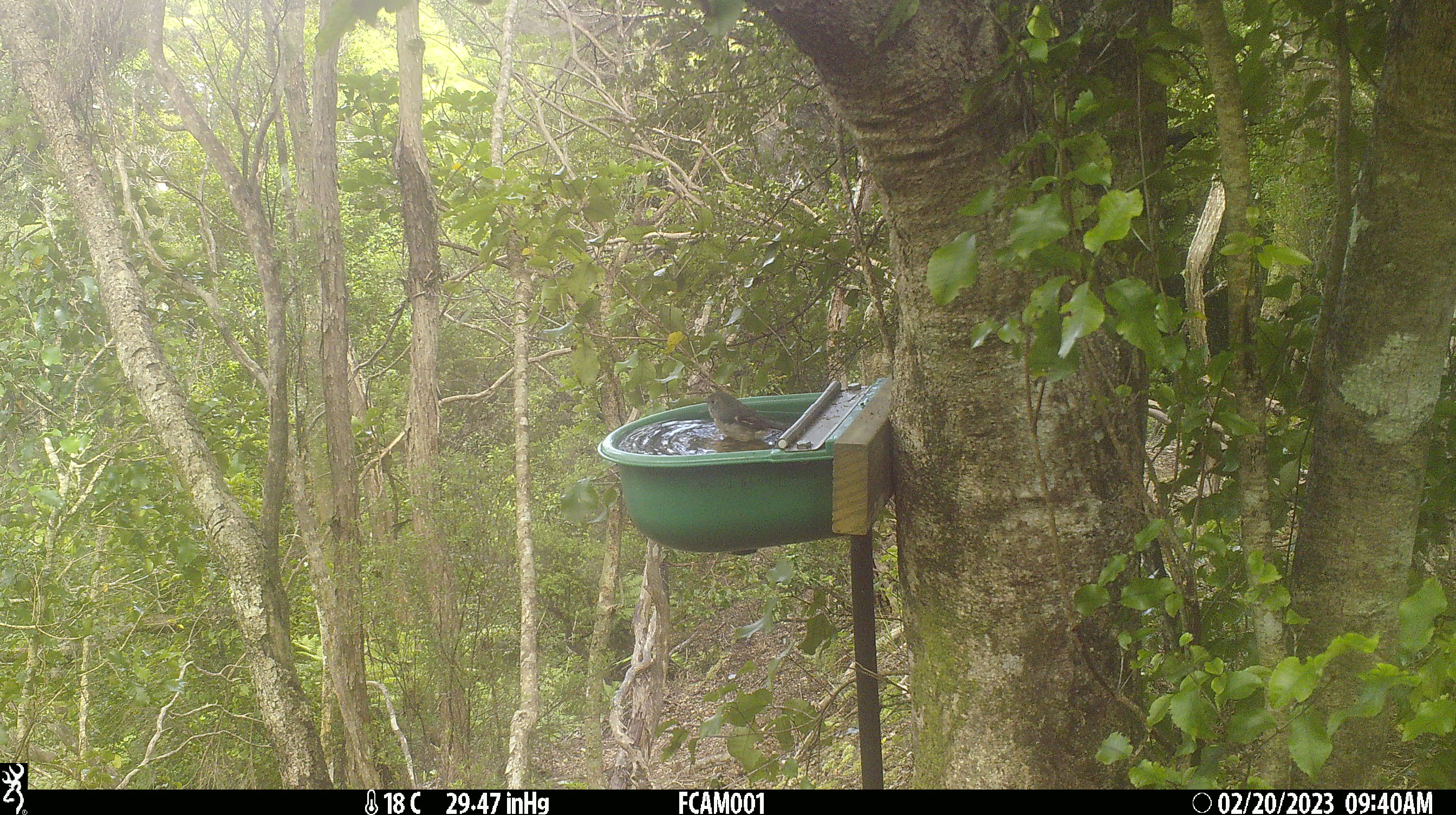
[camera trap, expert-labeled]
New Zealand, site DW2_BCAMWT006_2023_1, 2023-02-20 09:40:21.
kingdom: Animalia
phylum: Chordata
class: Aves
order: Passeriformes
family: Petroicidae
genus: Petroica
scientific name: Petroica macrocephala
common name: tomtit